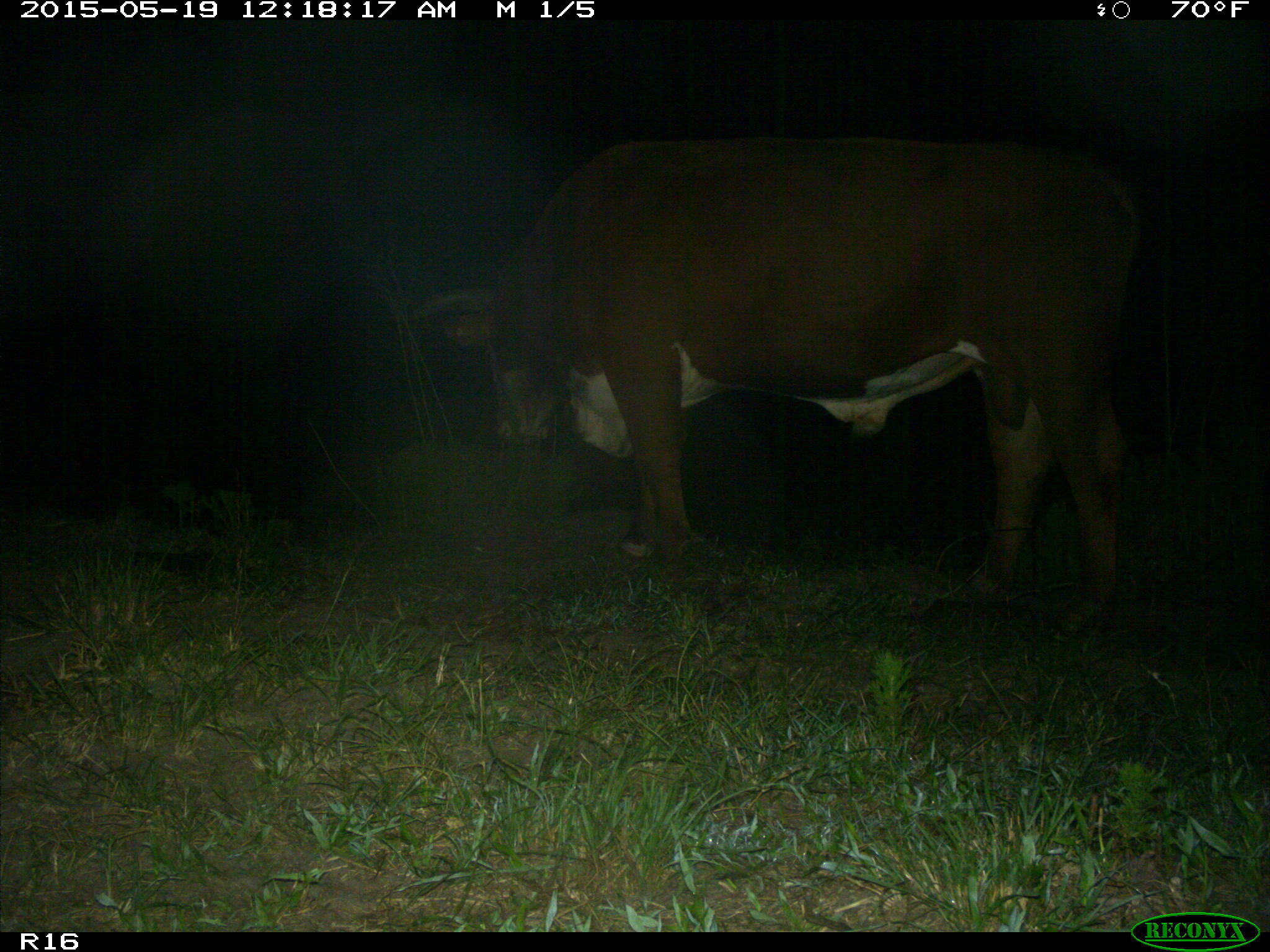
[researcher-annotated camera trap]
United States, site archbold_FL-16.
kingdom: Animalia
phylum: Chordata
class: Mammalia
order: Artiodactyla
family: Bovidae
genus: Bos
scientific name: Bos taurus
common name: domestic cow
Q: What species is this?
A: Bos taurus (domestic cow).